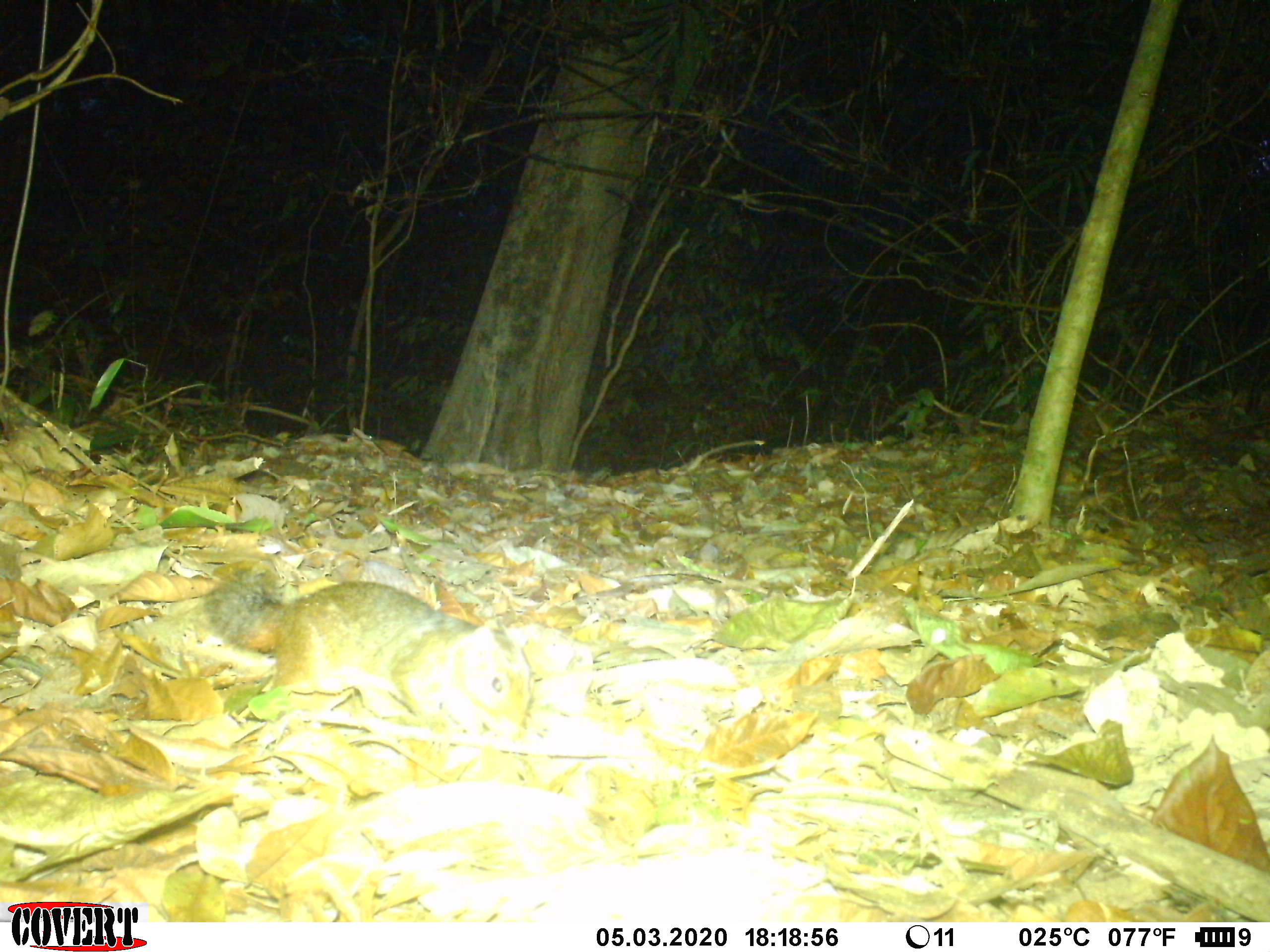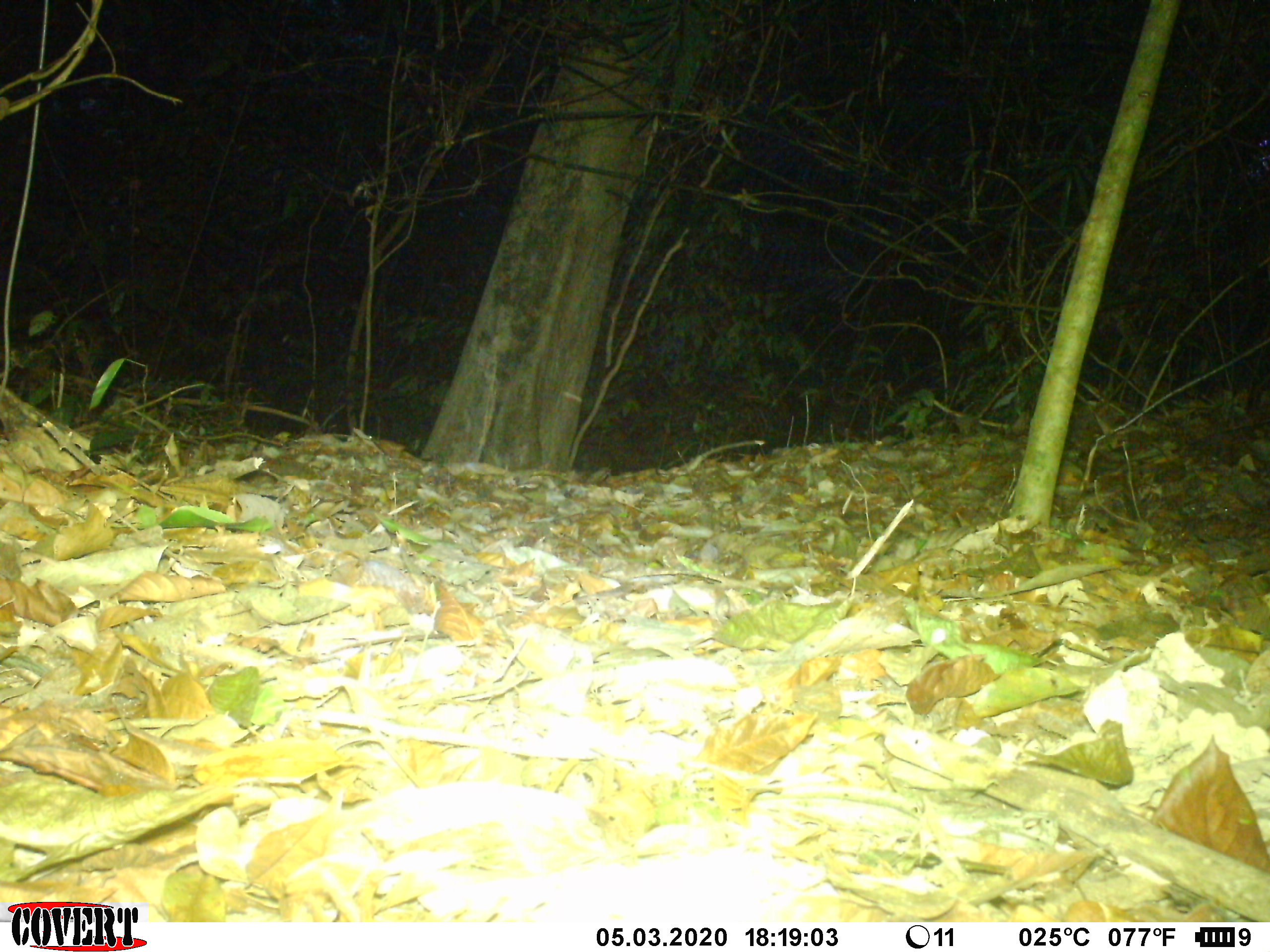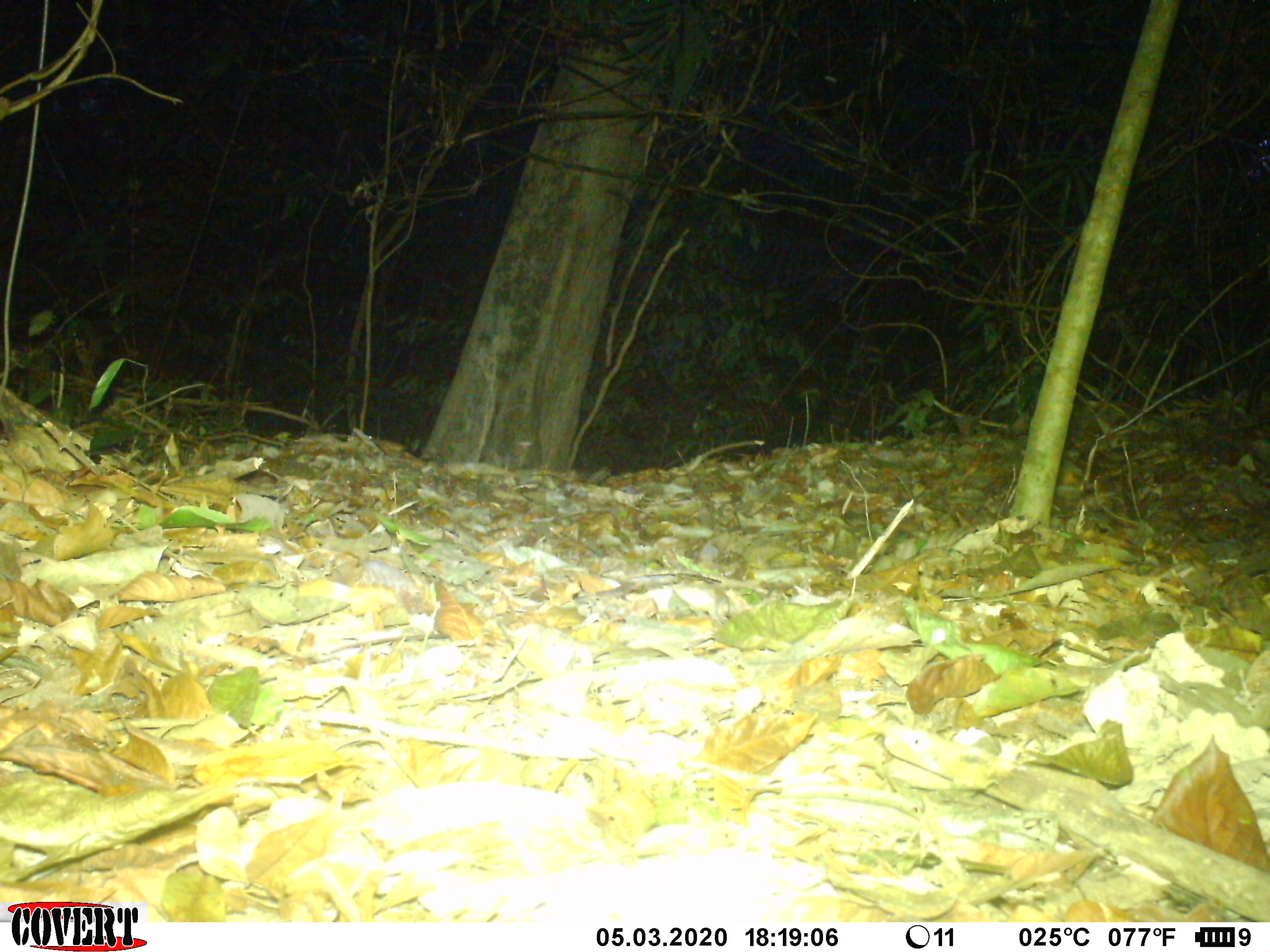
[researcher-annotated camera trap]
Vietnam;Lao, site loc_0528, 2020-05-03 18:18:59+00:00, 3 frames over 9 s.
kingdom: Animalia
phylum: Chordata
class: Mammalia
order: Rodentia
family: Sciuridae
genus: Dremomys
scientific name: Dremomys rufigenis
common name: red-cheeked squirrel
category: red cheeked squirrel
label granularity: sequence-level